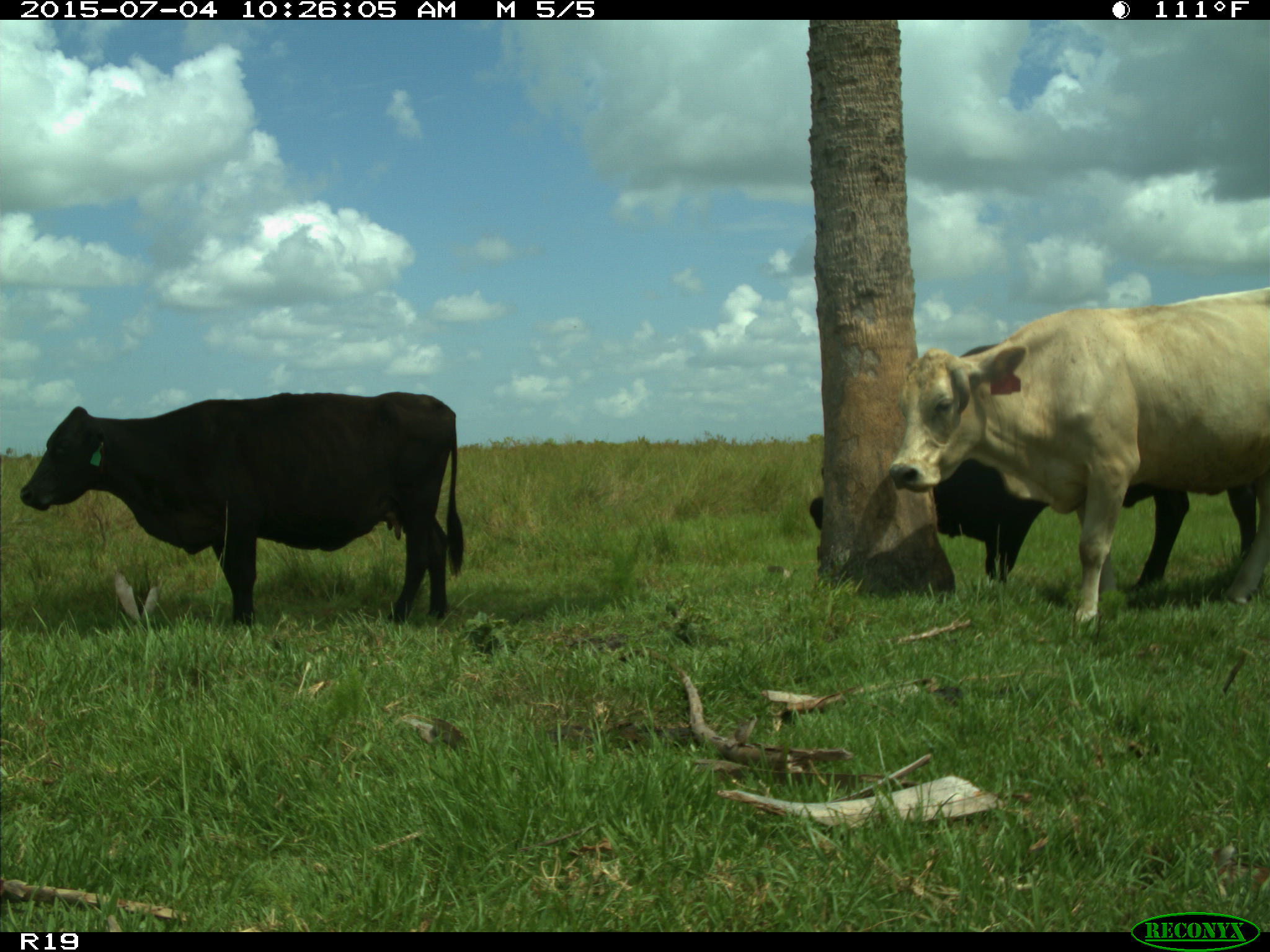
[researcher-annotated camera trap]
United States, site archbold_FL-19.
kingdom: Animalia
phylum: Chordata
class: Mammalia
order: Artiodactyla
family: Bovidae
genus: Bos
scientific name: Bos taurus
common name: domestic cow